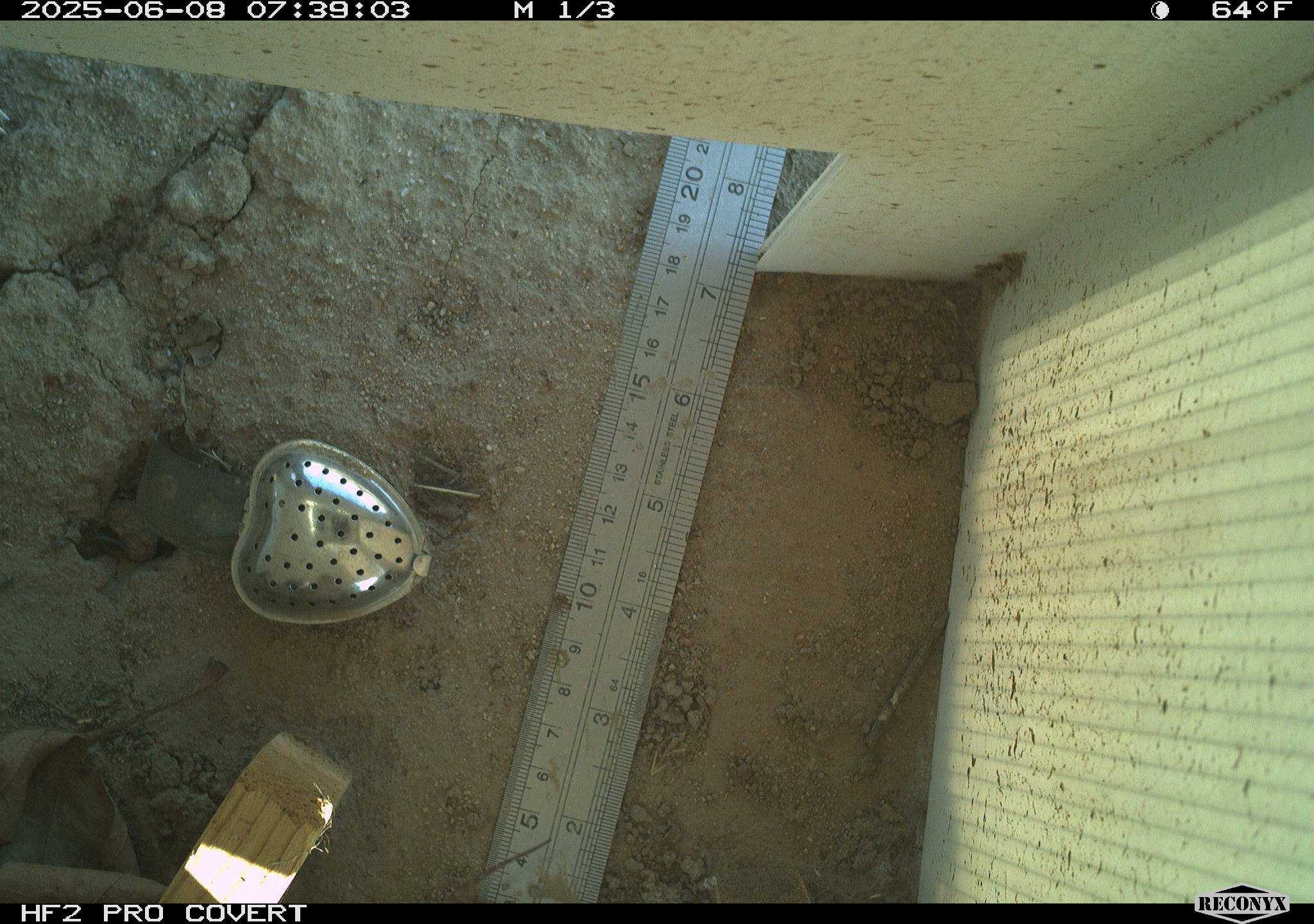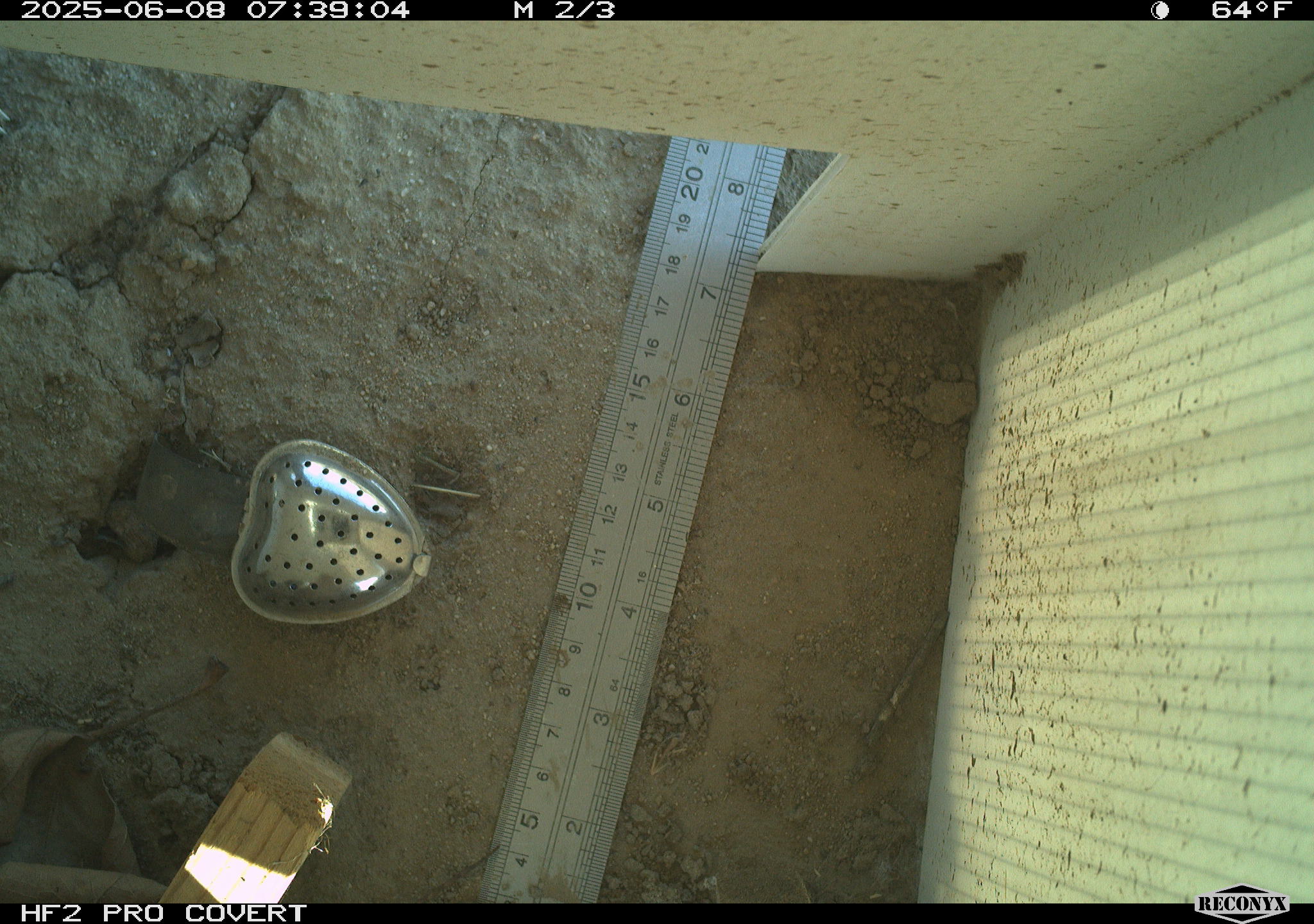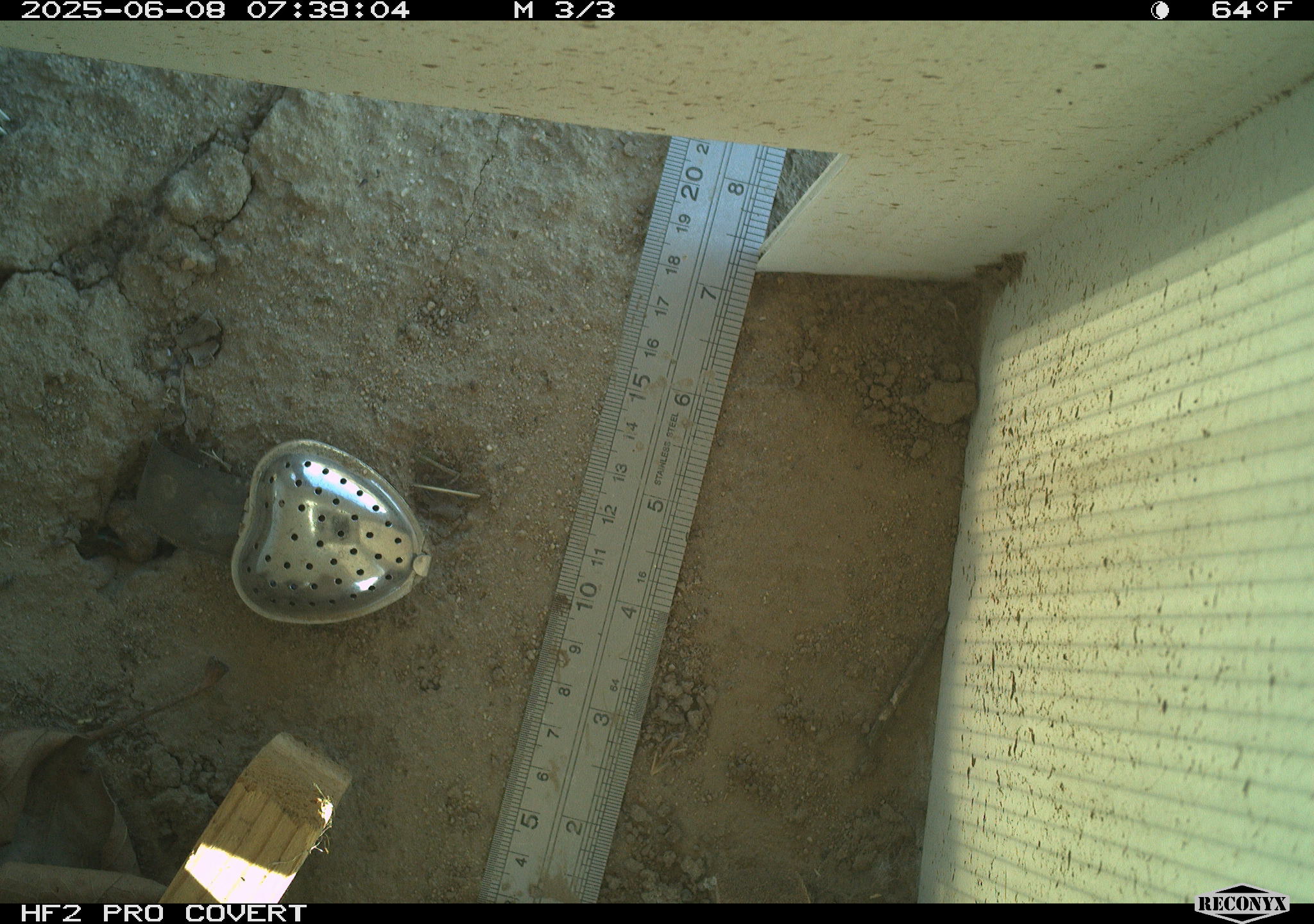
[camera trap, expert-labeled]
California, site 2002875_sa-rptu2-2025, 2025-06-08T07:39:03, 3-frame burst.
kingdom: Animalia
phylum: Chordata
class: Reptilia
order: Squamata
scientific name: Squamata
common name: lizards and snakes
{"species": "lizards and snakes (Squamata)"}